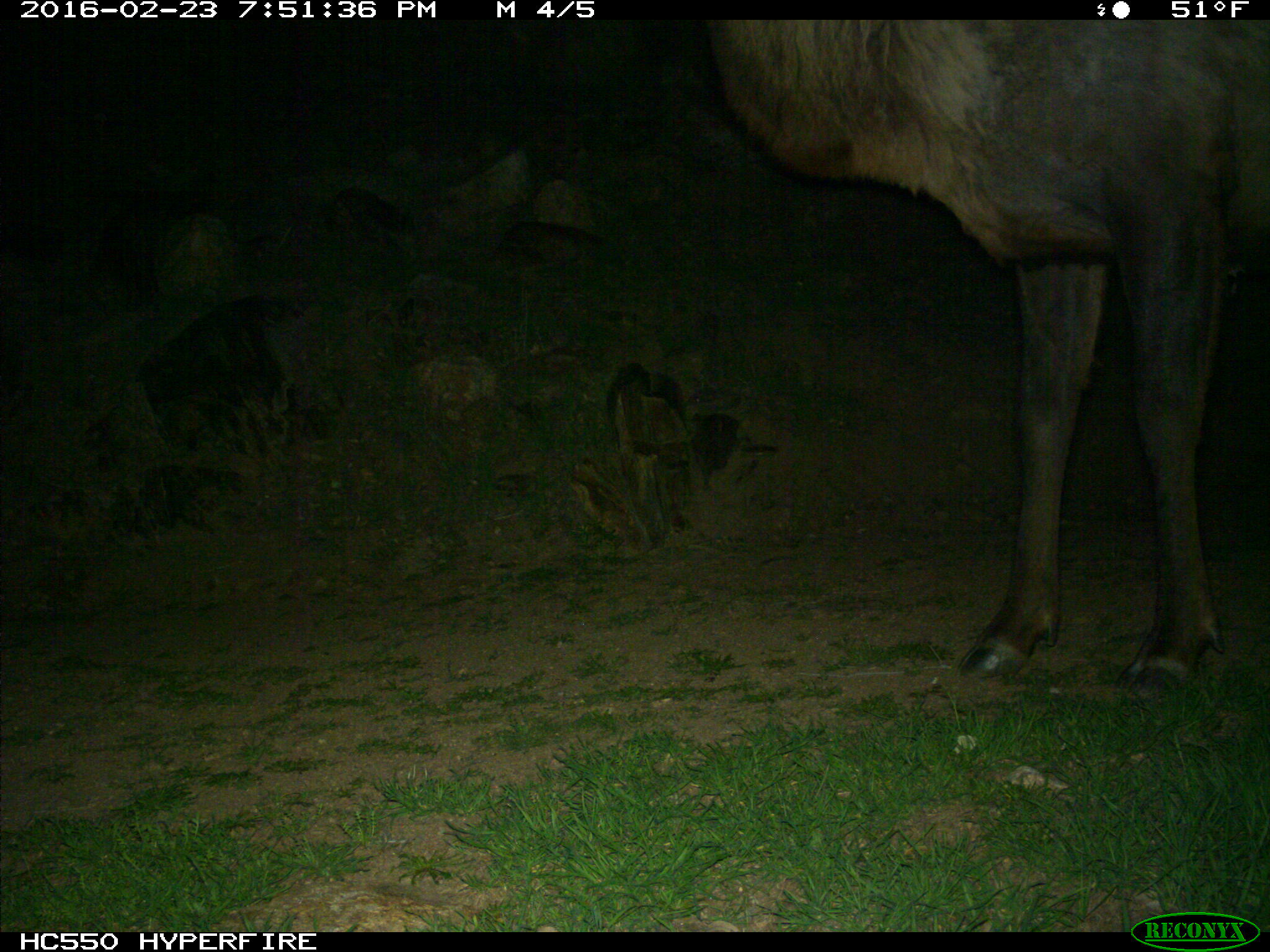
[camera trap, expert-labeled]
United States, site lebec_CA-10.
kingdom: Animalia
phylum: Chordata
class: Mammalia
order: Artiodactyla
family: Cervidae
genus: Cervus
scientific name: Cervus canadensis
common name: elk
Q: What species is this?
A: Cervus canadensis (elk).